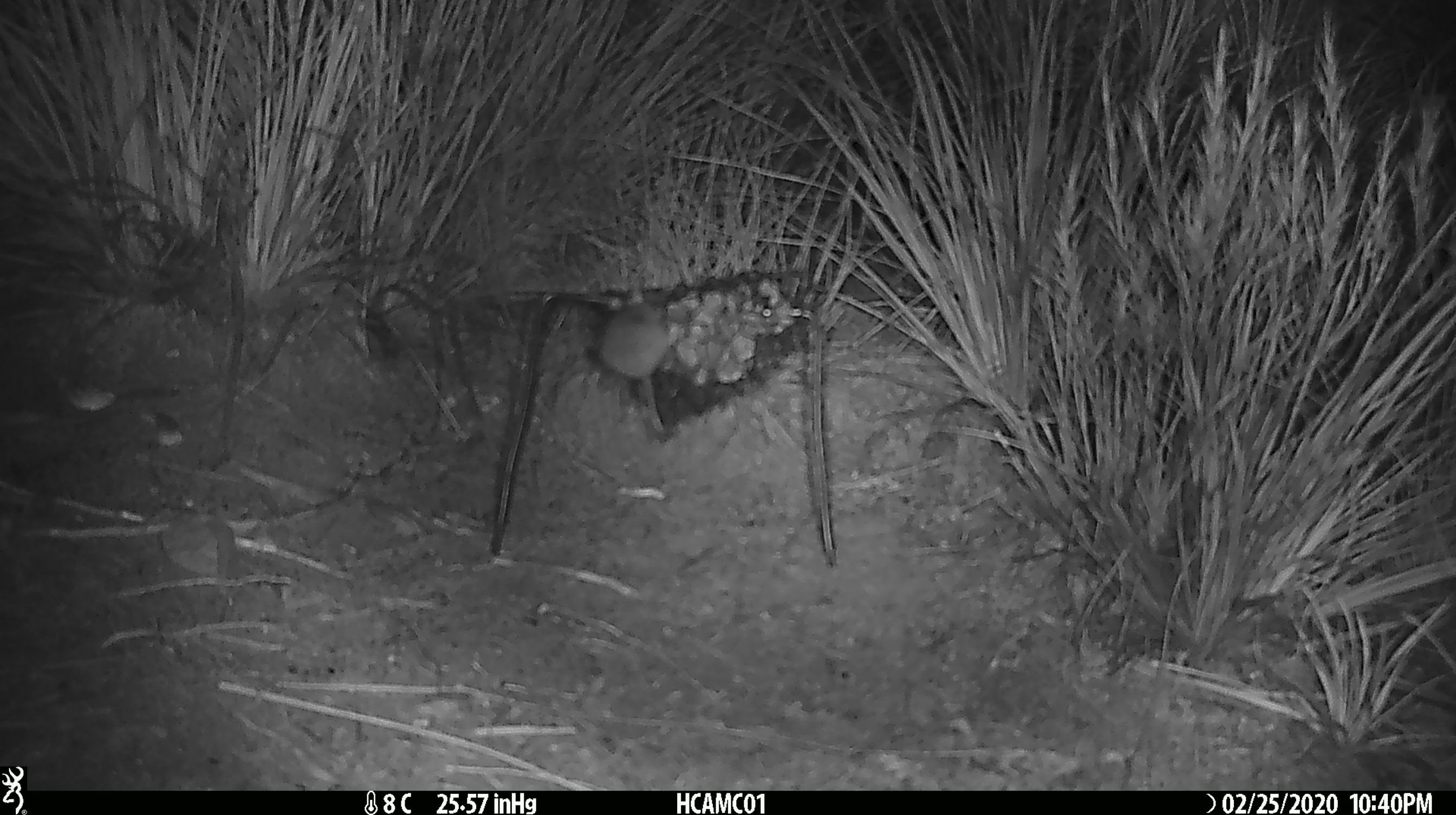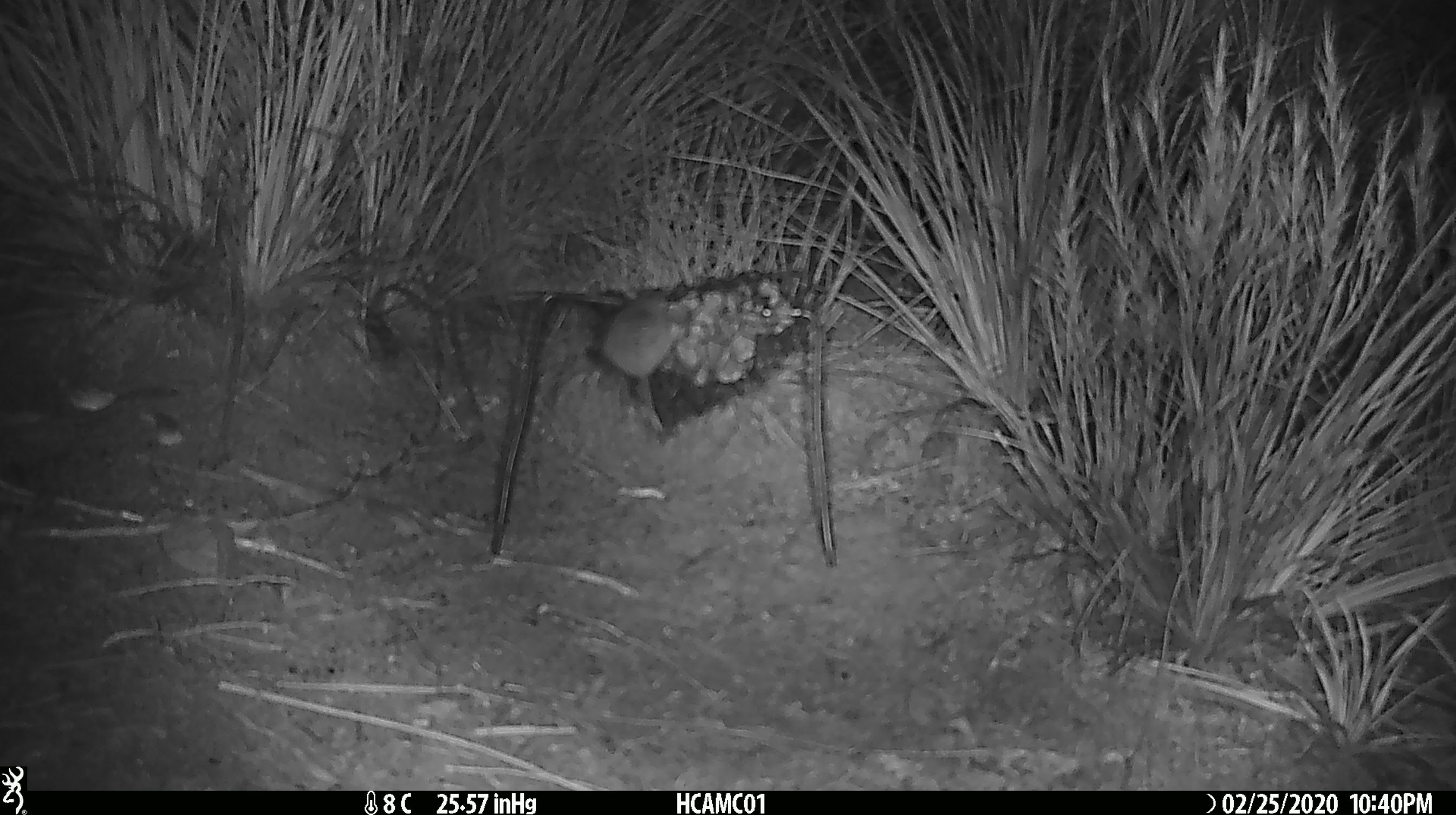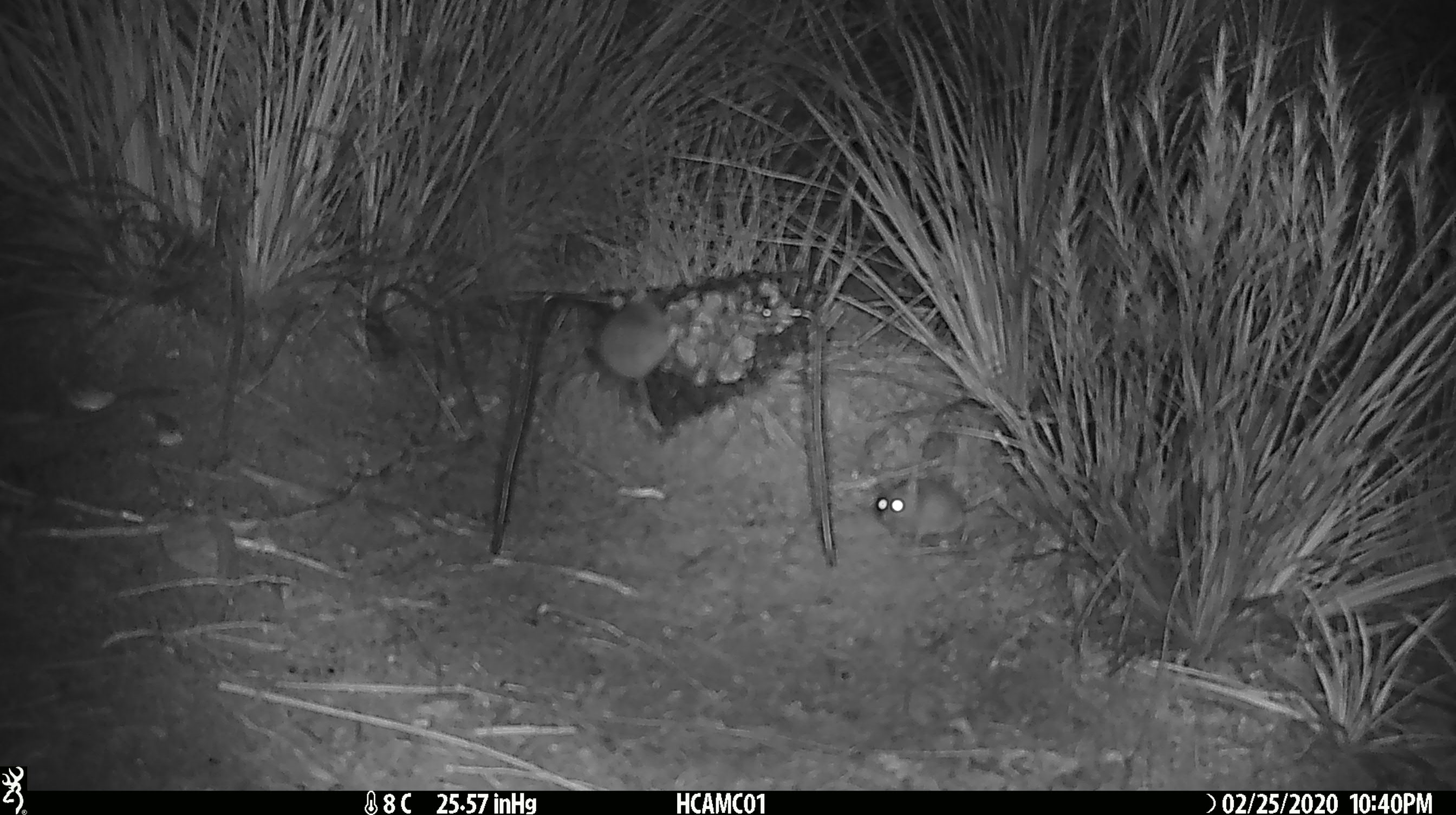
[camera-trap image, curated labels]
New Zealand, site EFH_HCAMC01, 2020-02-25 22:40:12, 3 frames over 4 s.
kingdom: Animalia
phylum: Chordata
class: Mammalia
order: Rodentia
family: Muridae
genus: Mus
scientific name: Mus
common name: mouse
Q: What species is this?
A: Mouse (Mus).